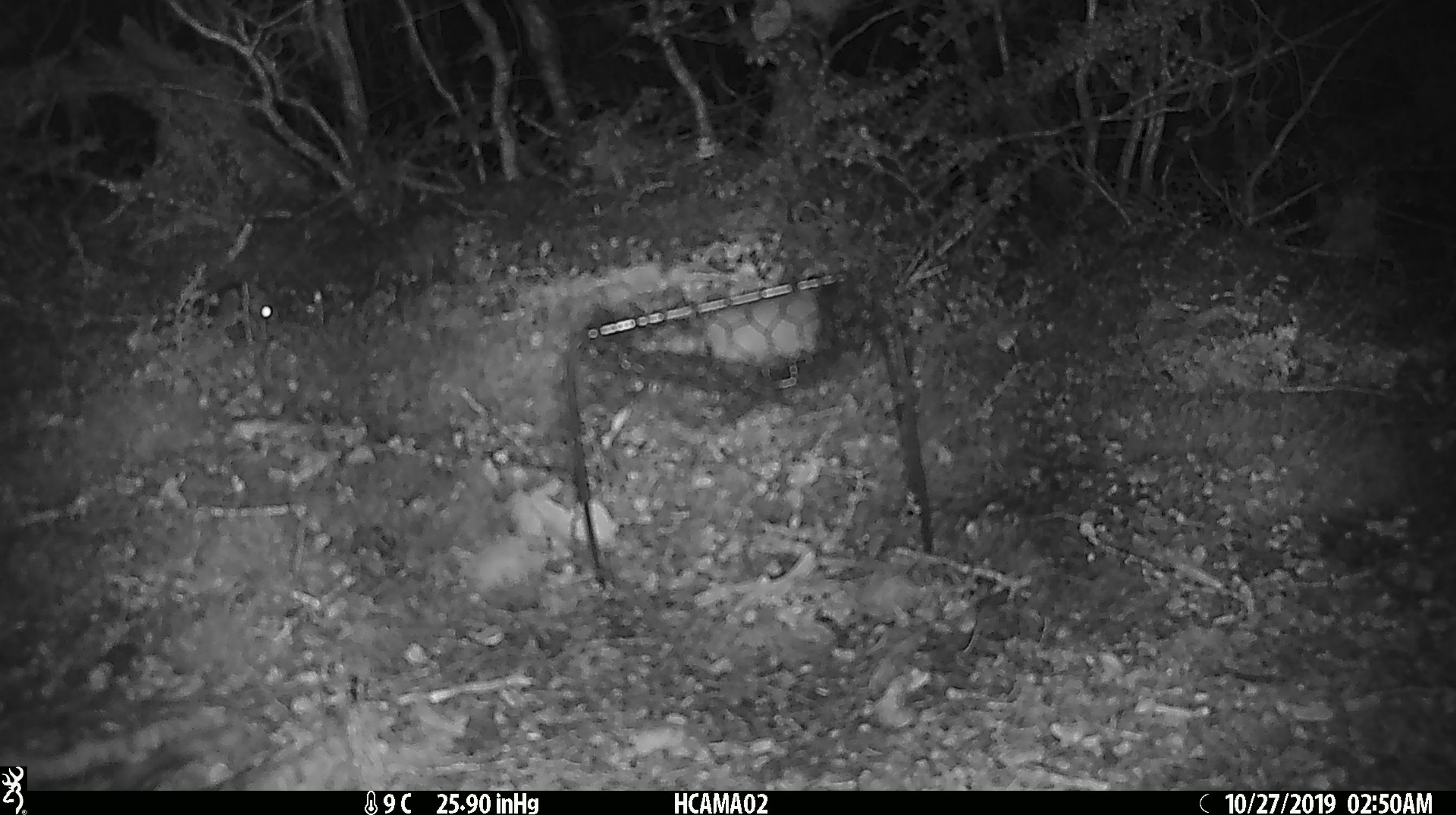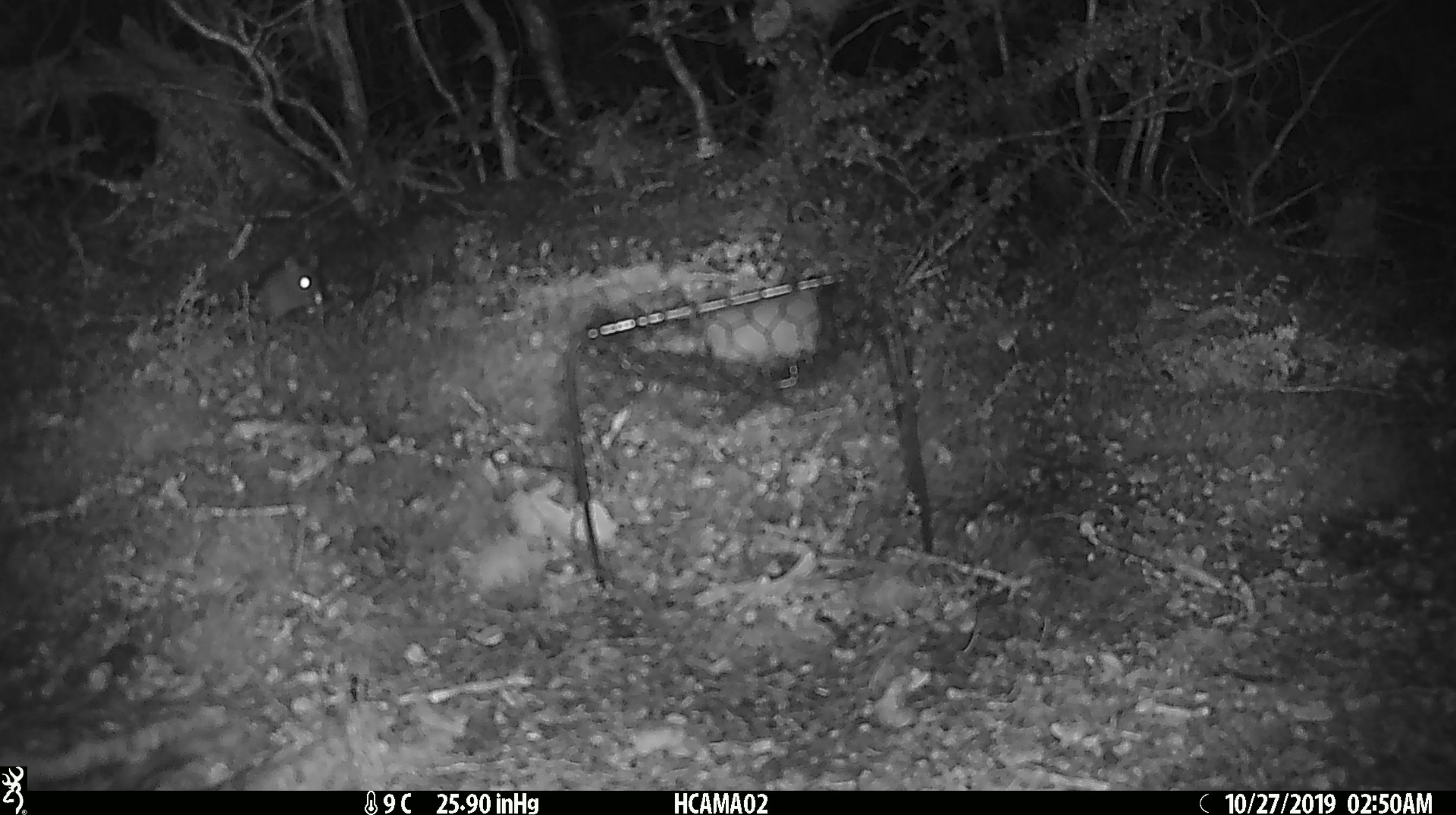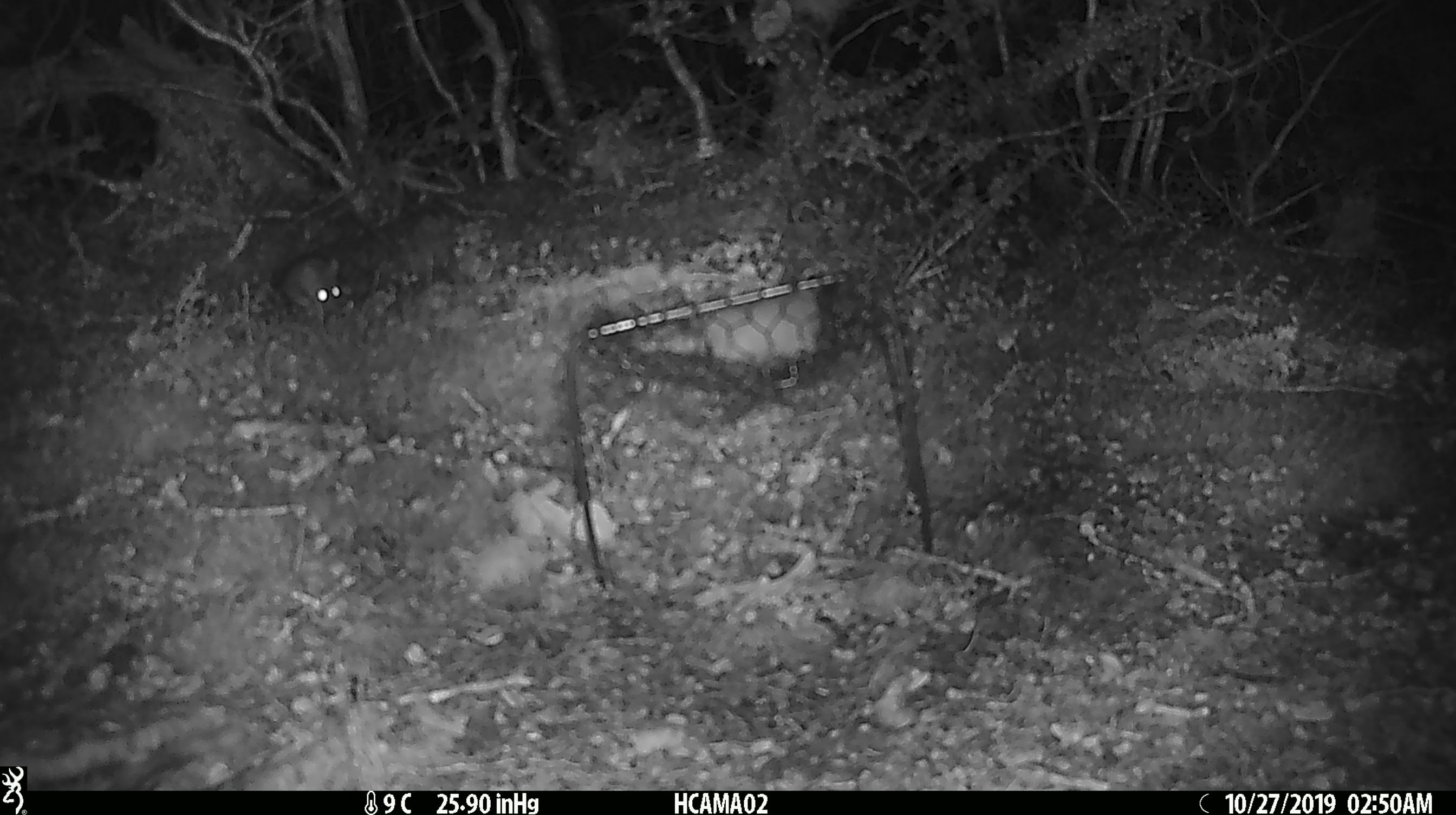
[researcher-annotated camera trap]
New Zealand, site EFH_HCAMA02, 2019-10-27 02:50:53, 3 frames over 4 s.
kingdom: Animalia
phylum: Chordata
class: Mammalia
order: Rodentia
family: Muridae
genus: Mus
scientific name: Mus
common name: mouse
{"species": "mouse (Mus)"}